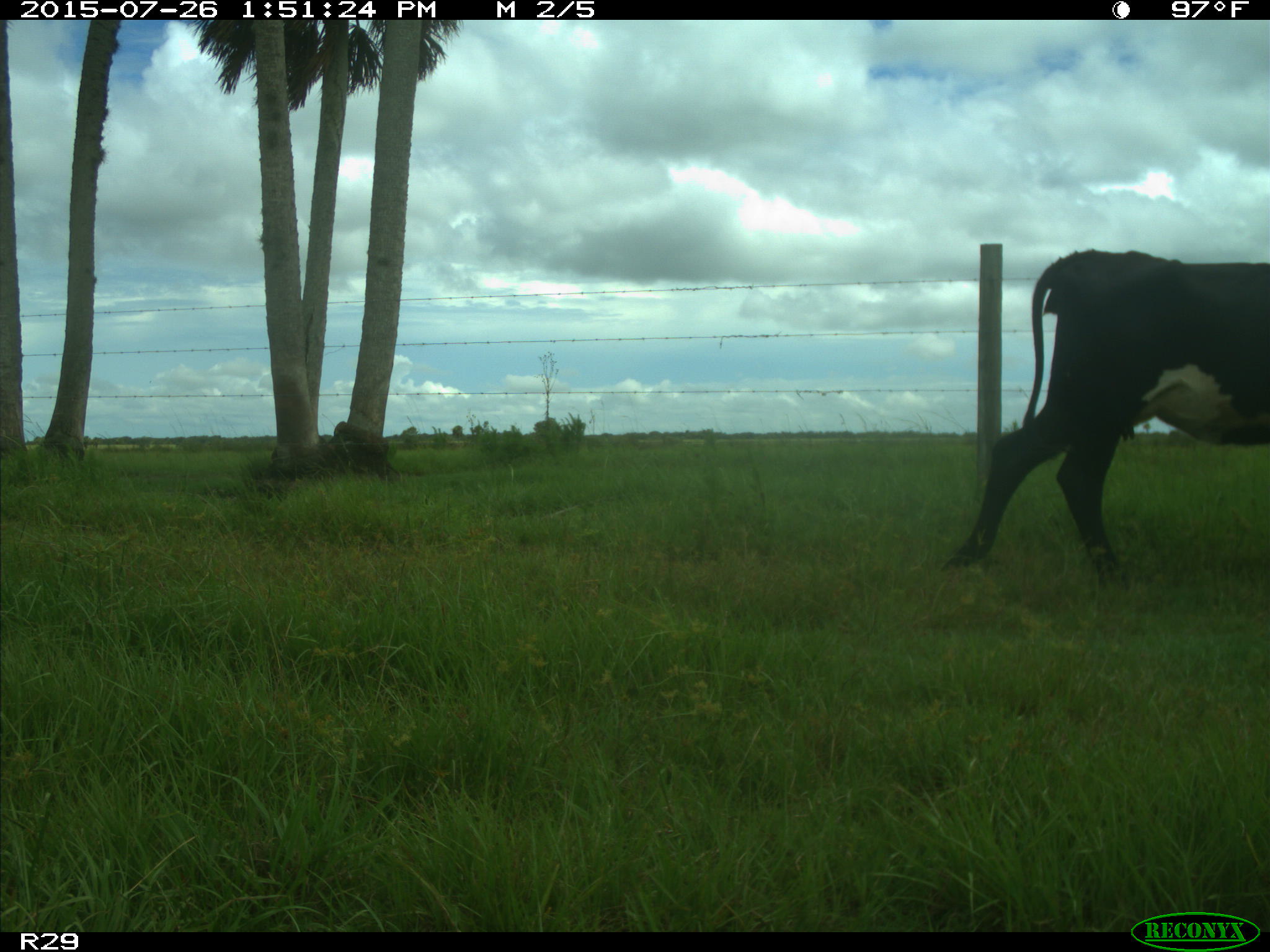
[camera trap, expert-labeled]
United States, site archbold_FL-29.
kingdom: Animalia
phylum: Chordata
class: Mammalia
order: Artiodactyla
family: Bovidae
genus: Bos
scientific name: Bos taurus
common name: domestic cow